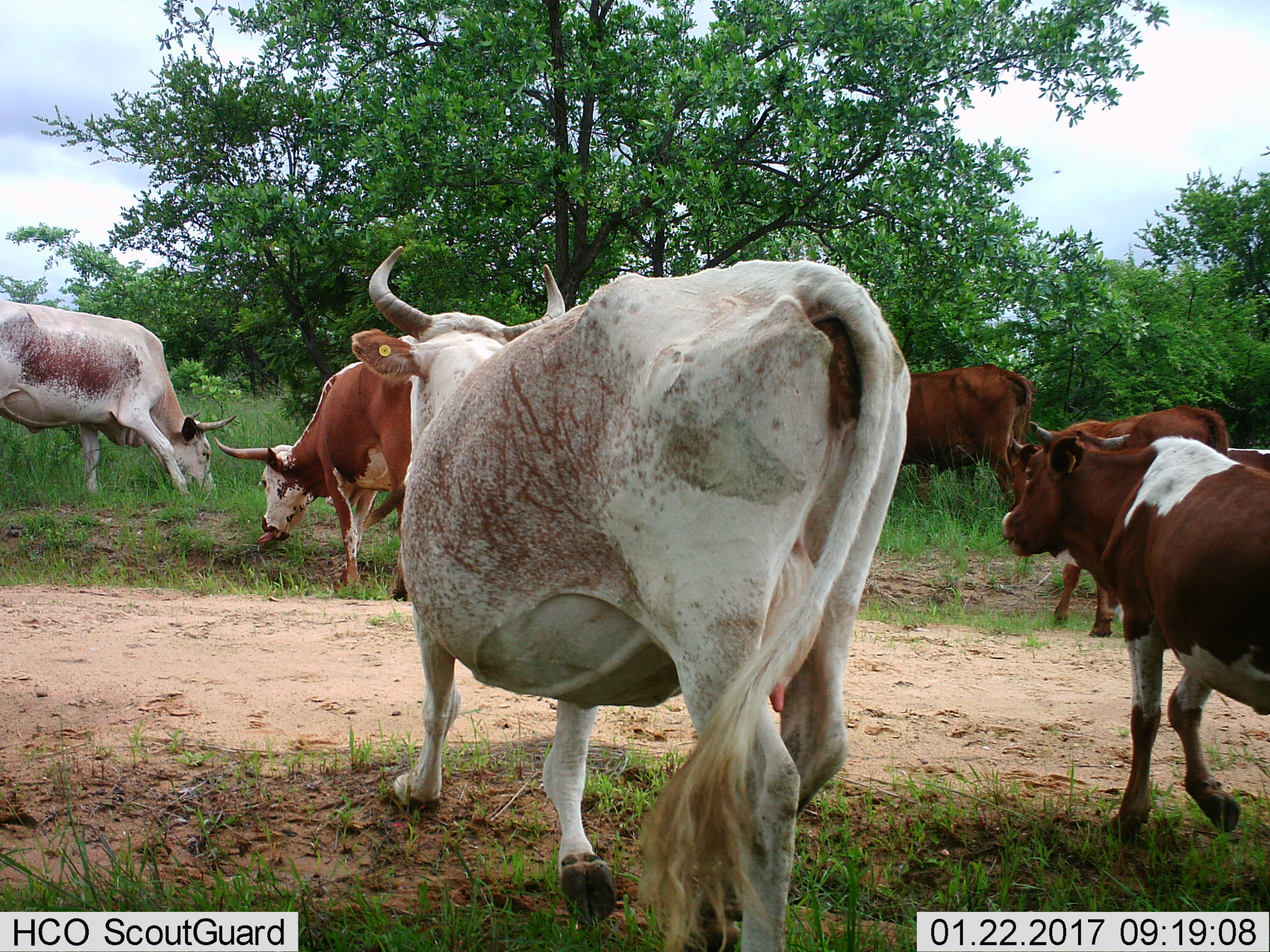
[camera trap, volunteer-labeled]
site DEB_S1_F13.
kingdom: Animalia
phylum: Chordata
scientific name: Vertebrata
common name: domestic animal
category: domesticanimal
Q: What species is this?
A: Domesticanimal (domestic animal) (Vertebrata).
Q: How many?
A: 7.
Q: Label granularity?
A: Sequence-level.